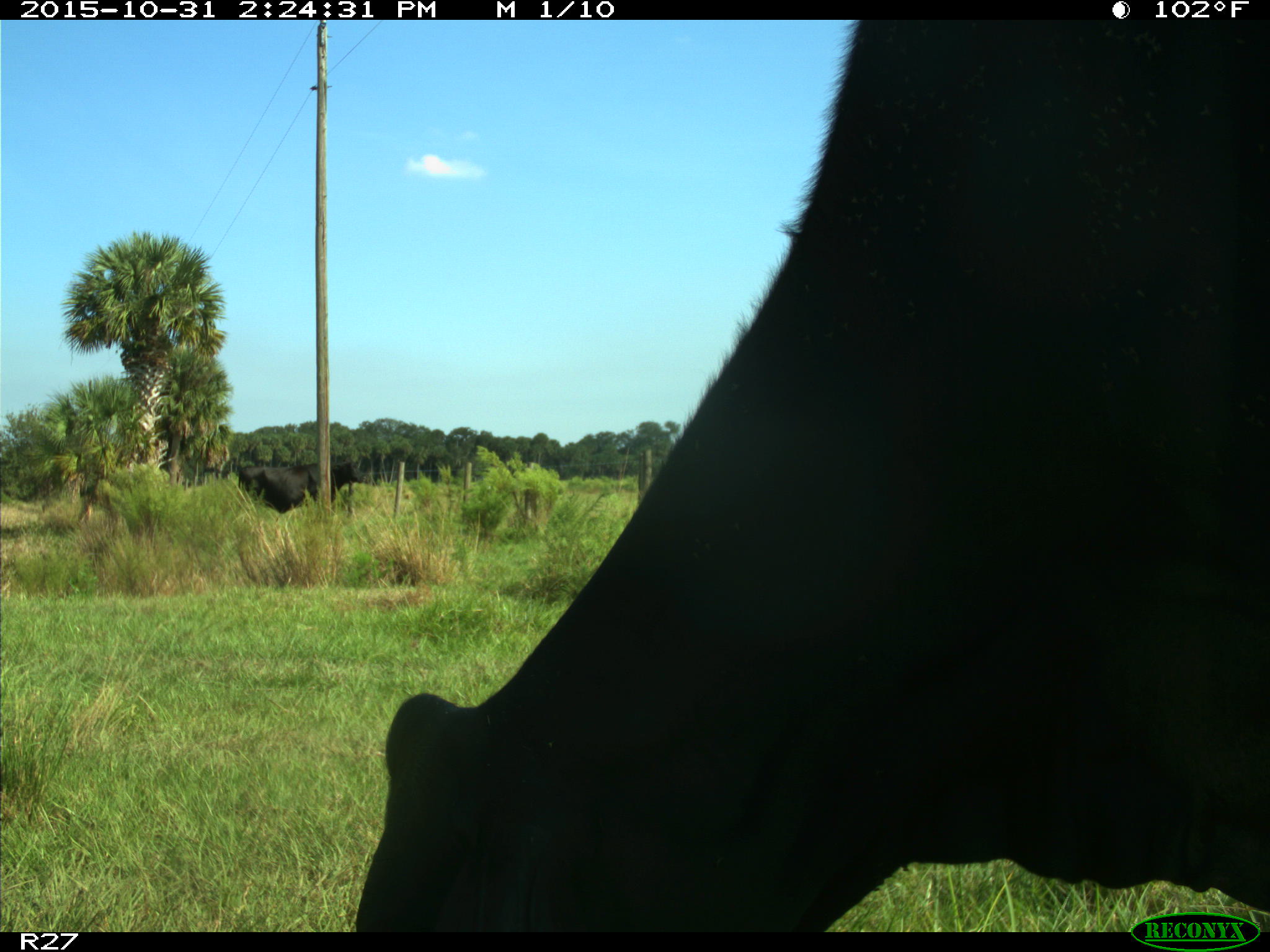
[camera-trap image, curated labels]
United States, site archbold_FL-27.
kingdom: Animalia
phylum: Chordata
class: Mammalia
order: Artiodactyla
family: Bovidae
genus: Bos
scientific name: Bos taurus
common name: domestic cow